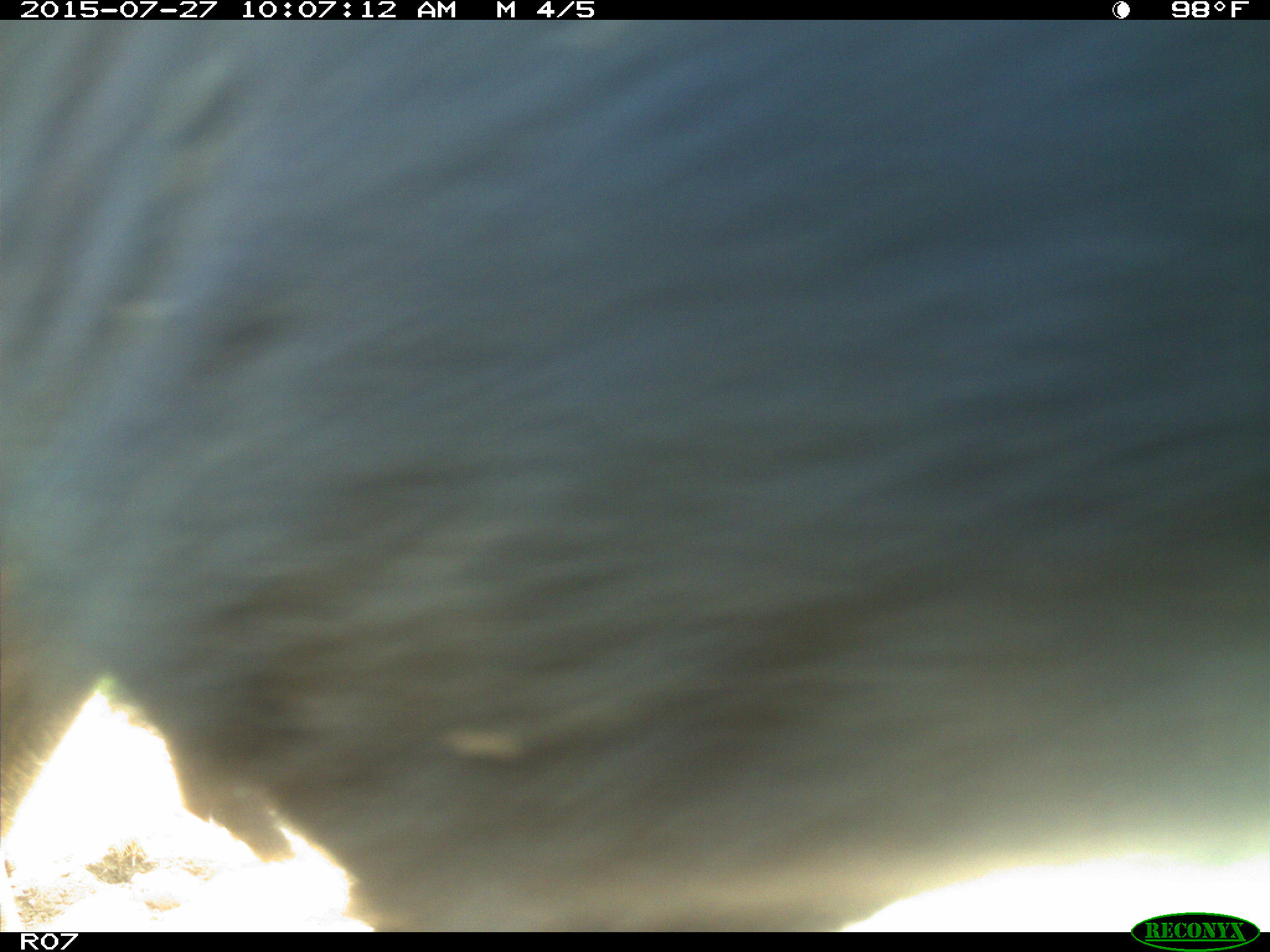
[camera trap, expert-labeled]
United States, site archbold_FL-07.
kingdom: Animalia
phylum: Chordata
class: Mammalia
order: Artiodactyla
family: Bovidae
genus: Bos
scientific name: Bos taurus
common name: domestic cow